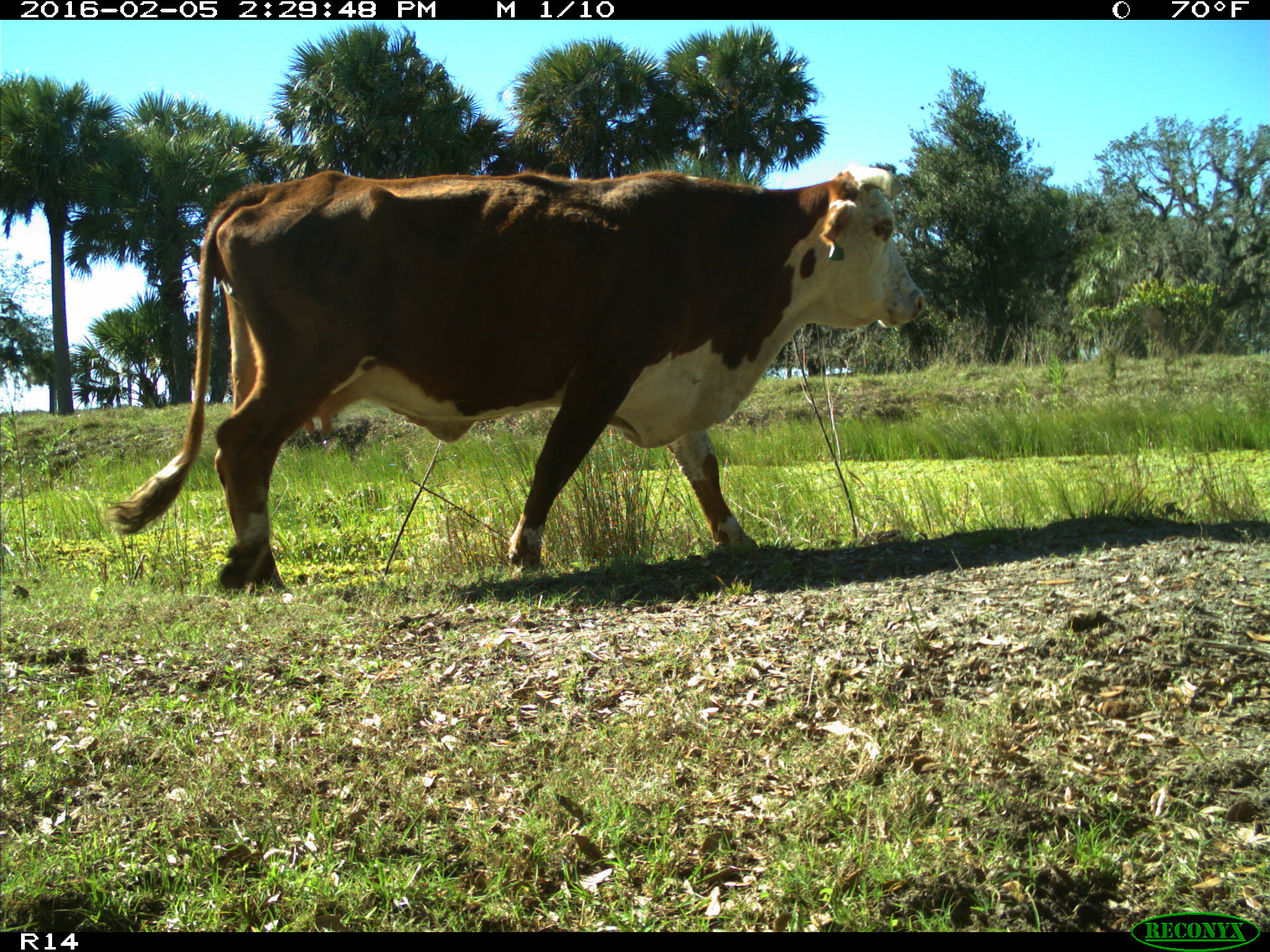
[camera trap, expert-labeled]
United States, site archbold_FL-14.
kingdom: Animalia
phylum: Chordata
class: Mammalia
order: Artiodactyla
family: Bovidae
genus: Bos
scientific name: Bos taurus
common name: domestic cow